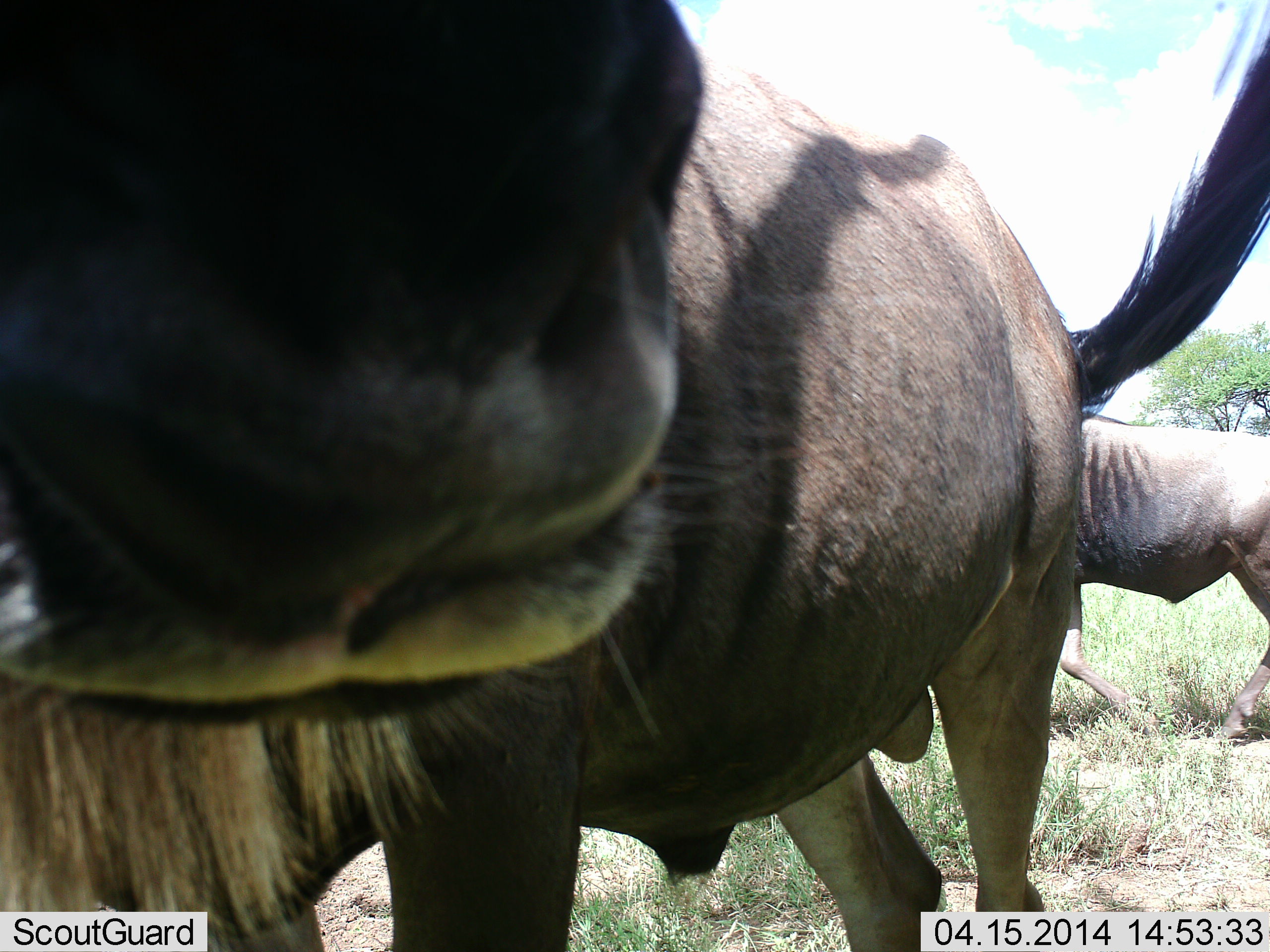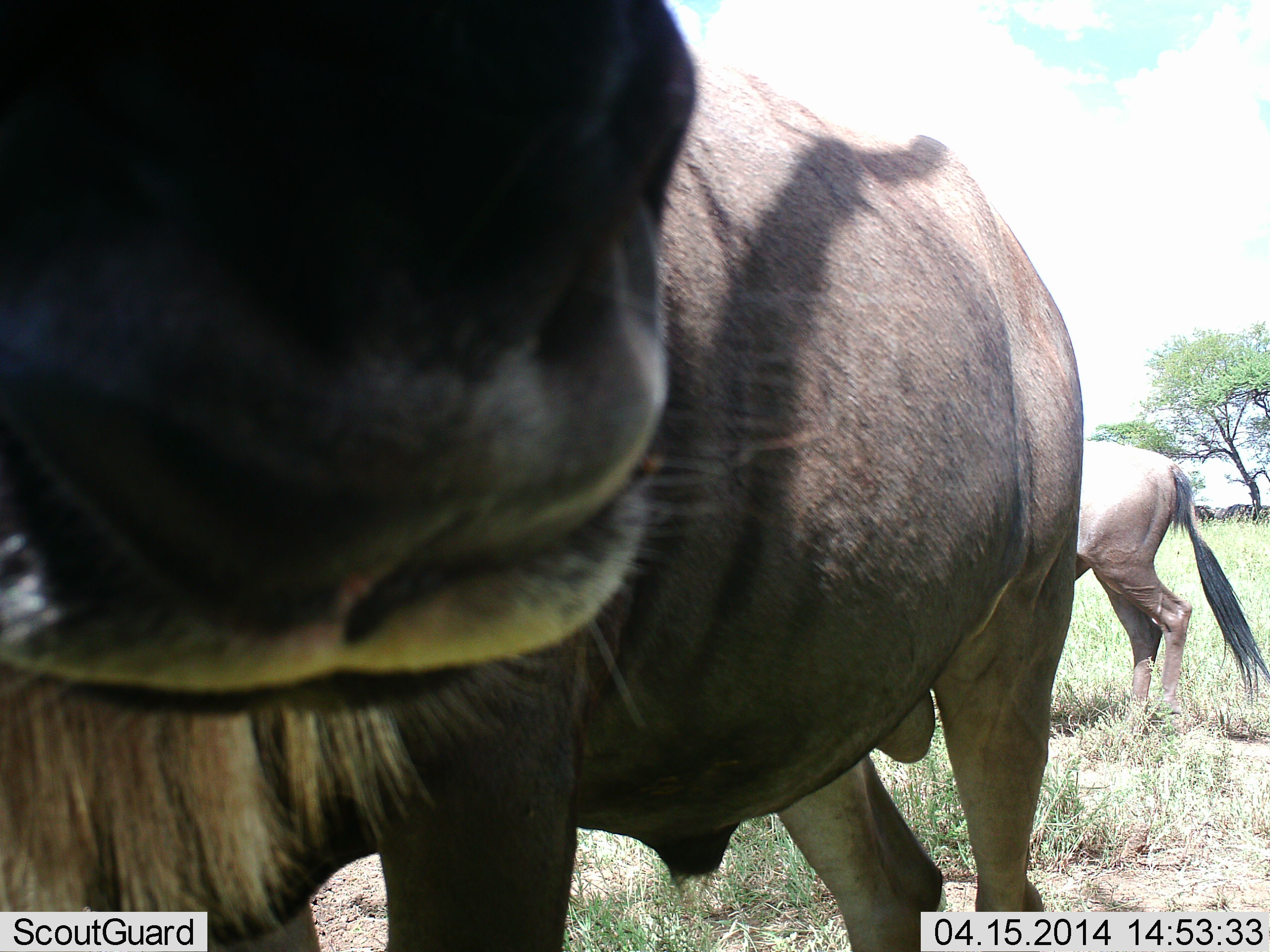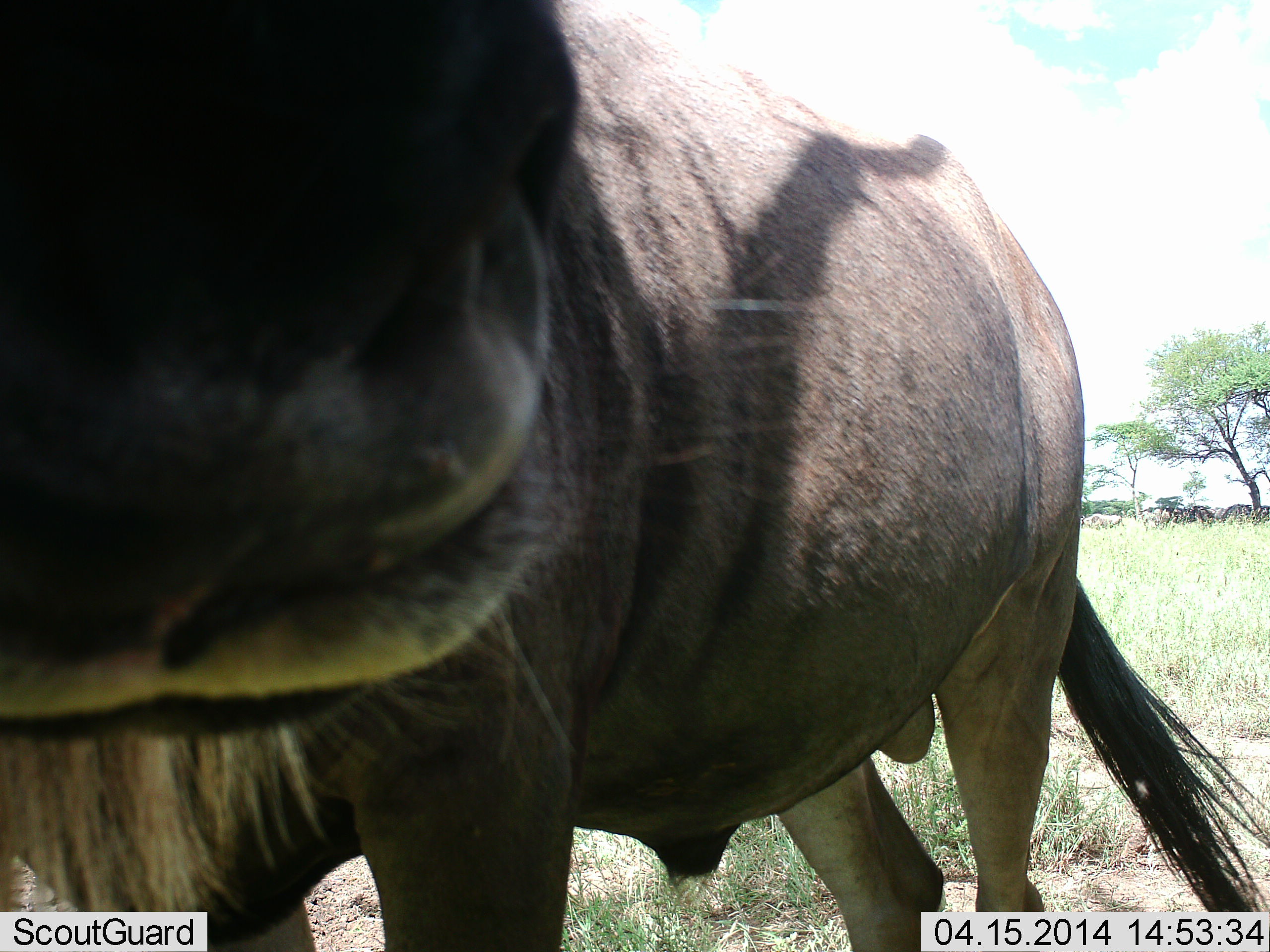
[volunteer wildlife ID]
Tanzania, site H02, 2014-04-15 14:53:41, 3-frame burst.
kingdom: Animalia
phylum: Chordata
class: Mammalia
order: Artiodactyla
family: Bovidae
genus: Connochaetes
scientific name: Connochaetes taurinus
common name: blue wildebeest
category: wildebeest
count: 2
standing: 90%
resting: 0%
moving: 60%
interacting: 0%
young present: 0%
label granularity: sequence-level